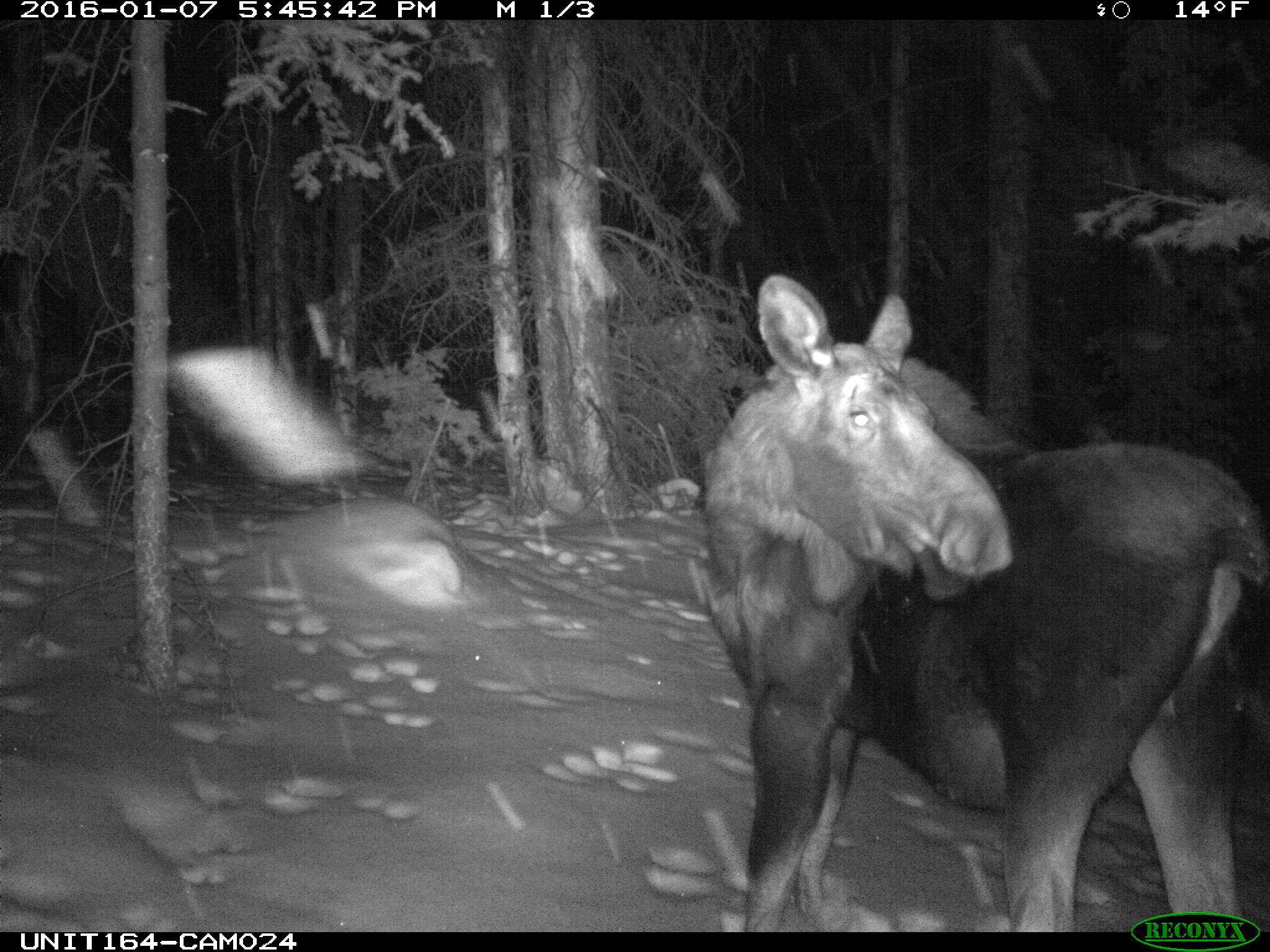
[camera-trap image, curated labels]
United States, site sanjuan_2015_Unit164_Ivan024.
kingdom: Animalia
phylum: Chordata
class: Mammalia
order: Artiodactyla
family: Cervidae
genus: Alces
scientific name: Alces alces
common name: moose